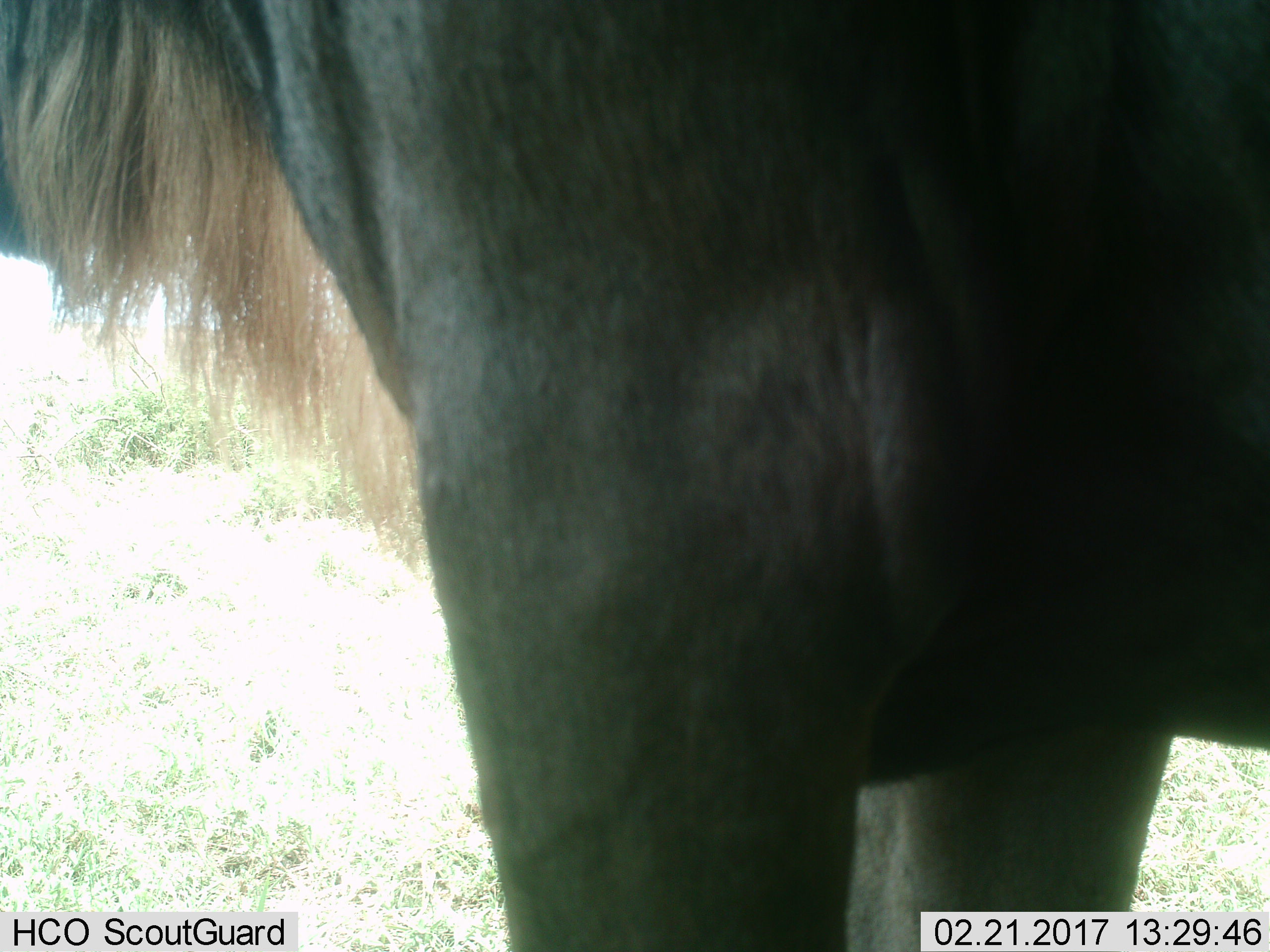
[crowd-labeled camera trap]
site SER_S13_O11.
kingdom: Animalia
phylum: Chordata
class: Mammalia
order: Artiodactyla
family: Bovidae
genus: Connochaetes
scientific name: Connochaetes taurinus taurinus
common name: blue wildebeest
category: wildebeestblue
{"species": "wildebeestblue (blue wildebeest) (Connochaetes taurinus taurinus)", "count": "1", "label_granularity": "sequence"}